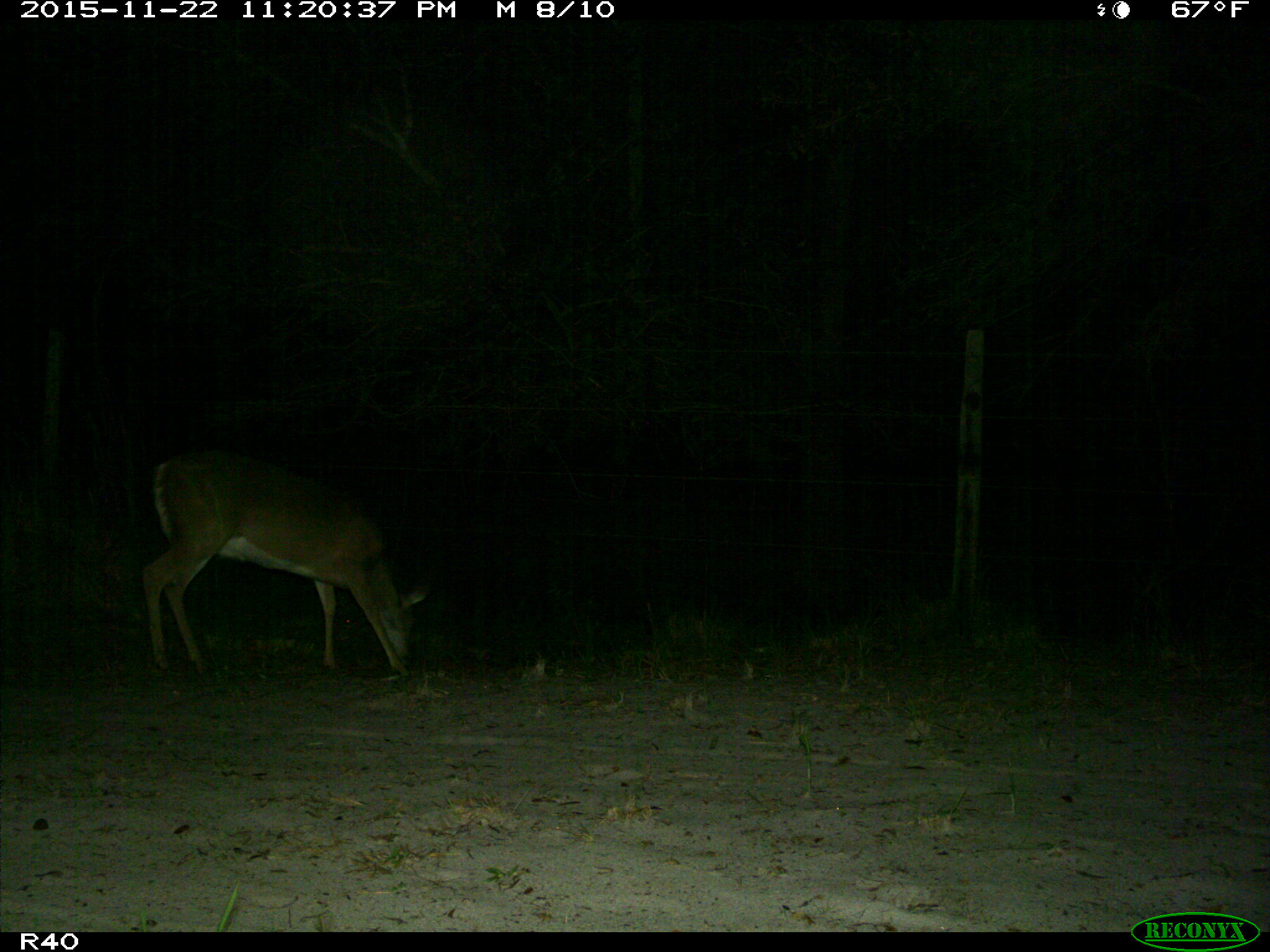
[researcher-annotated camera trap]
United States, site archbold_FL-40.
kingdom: Animalia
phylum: Chordata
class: Mammalia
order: Artiodactyla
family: Cervidae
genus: Odocoileus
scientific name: Odocoileus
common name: deer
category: unidentified deer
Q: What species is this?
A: Unidentified deer (deer) (Odocoileus).